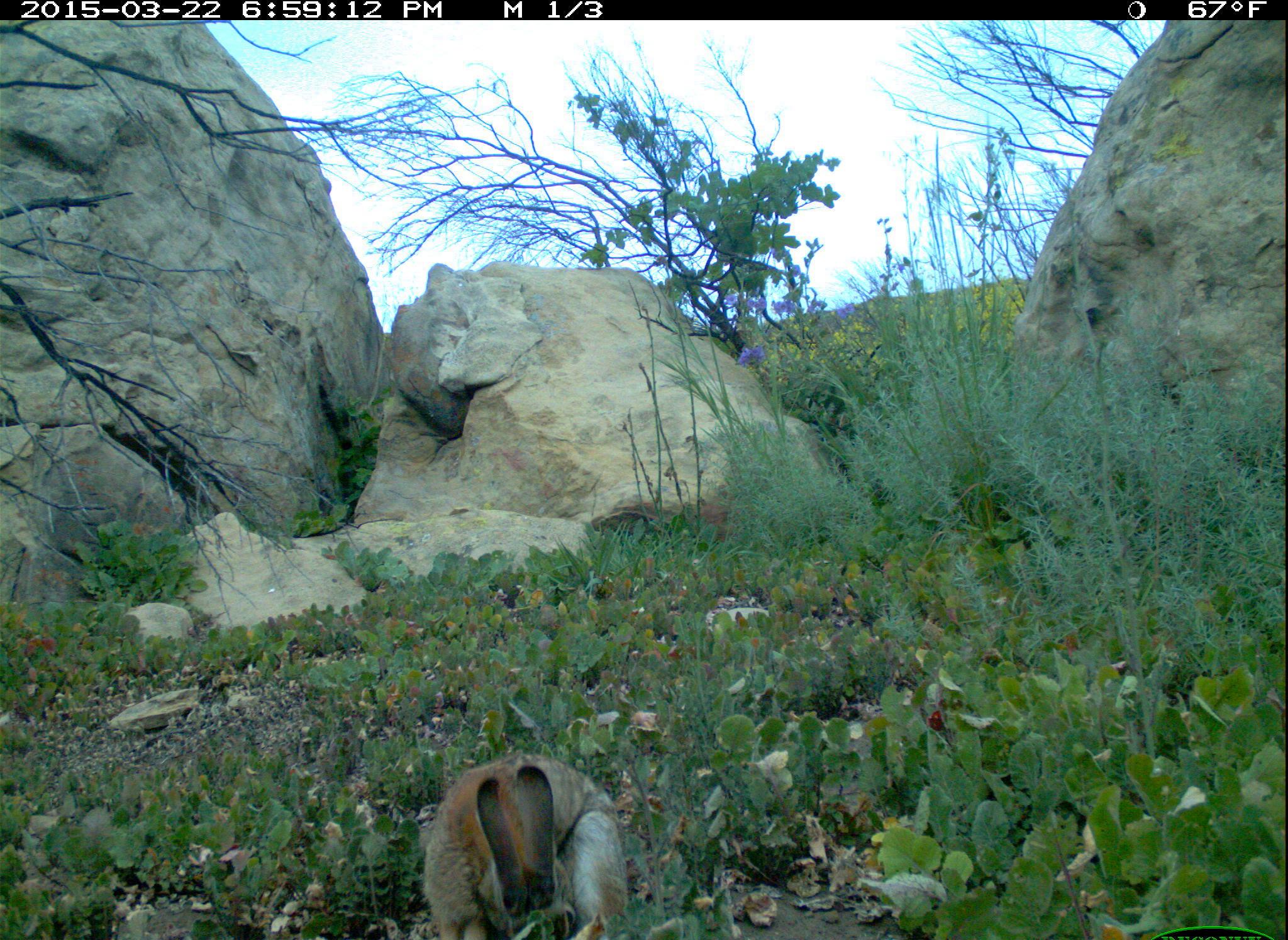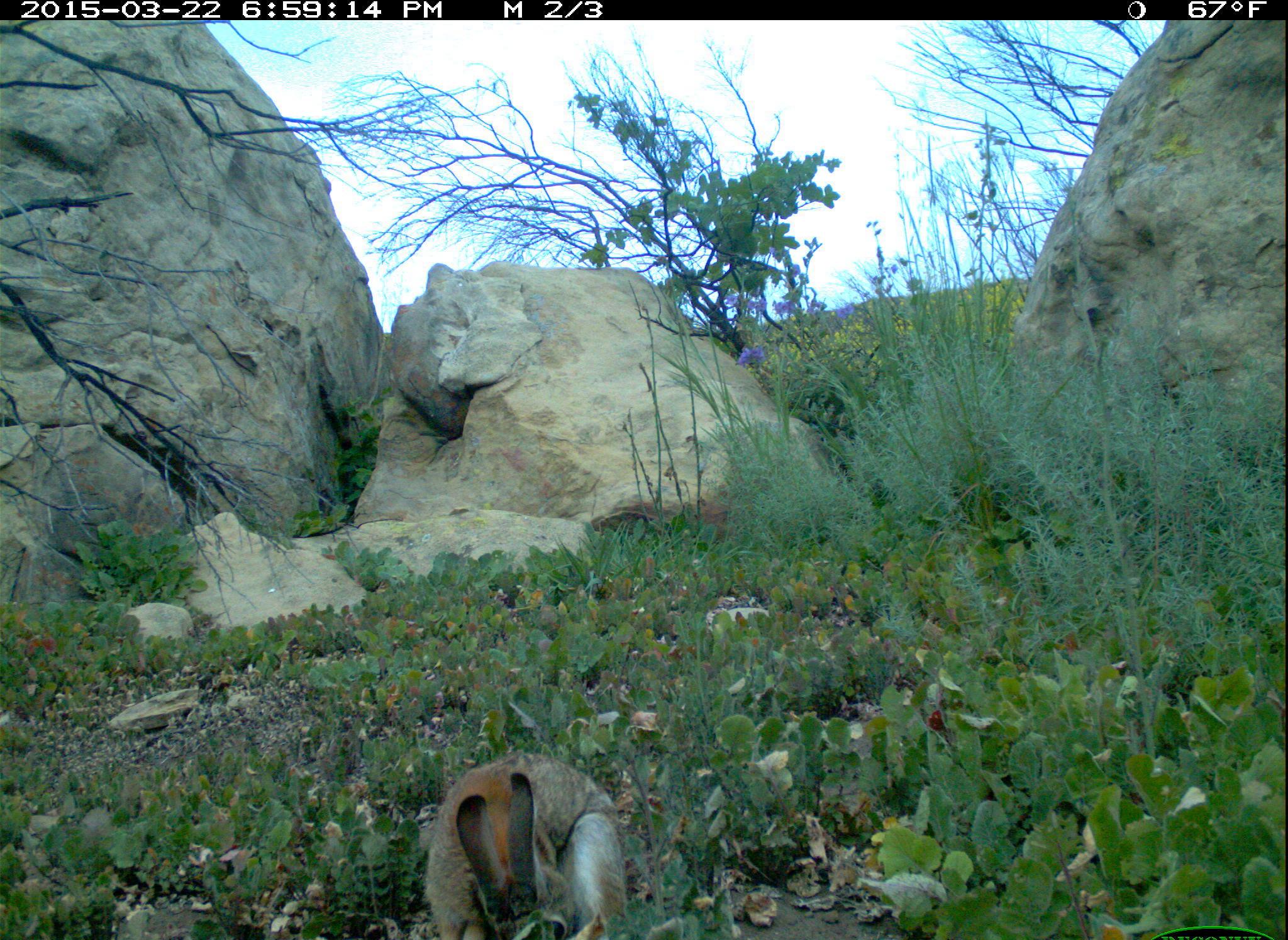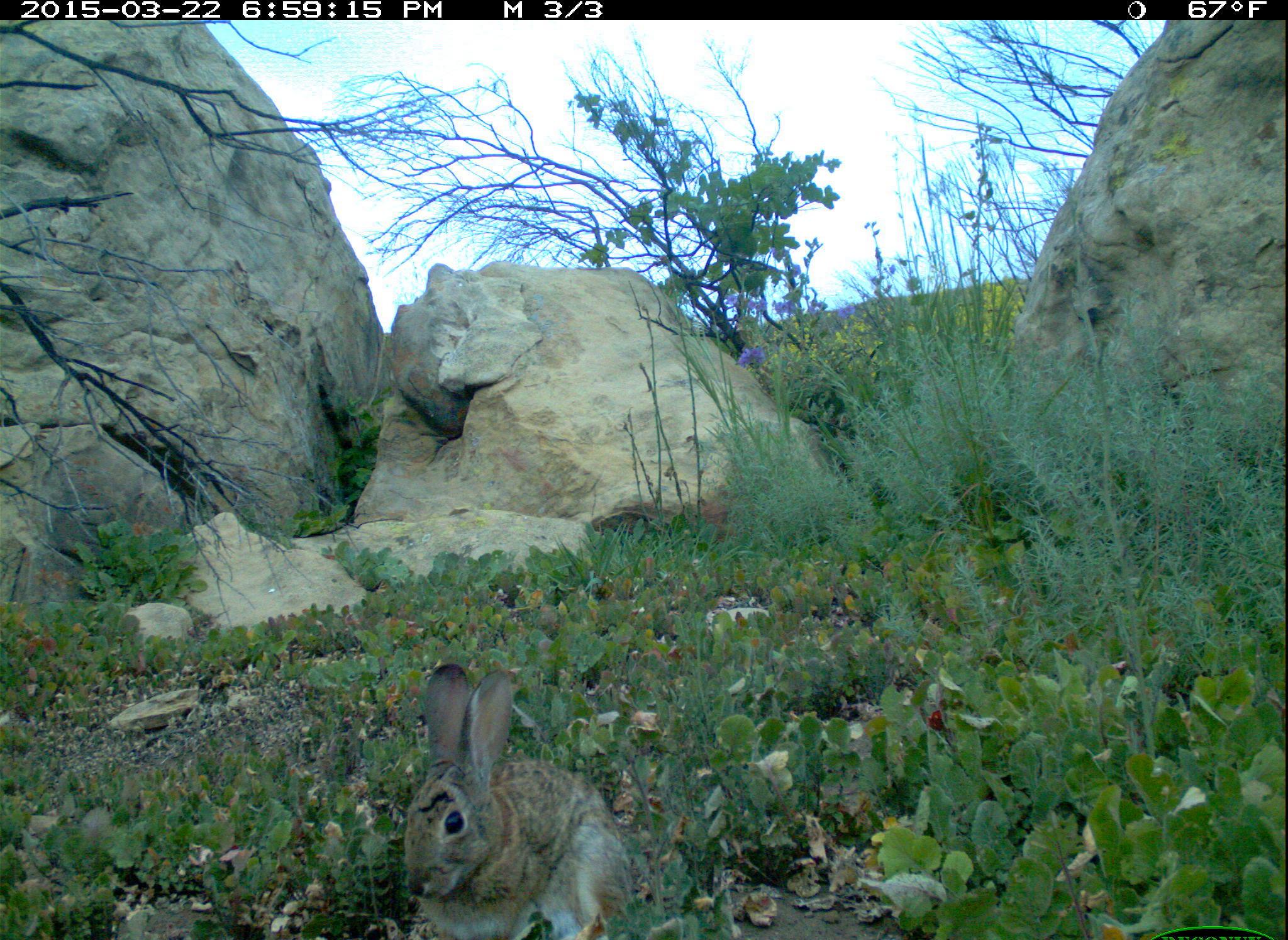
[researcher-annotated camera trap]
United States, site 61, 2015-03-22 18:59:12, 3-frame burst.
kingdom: Animalia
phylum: Chordata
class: Mammalia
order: Lagomorpha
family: Leporidae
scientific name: Leporidae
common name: rabbits and hares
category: rabbit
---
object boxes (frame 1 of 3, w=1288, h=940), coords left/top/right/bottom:
rabbit: 402/734/655/936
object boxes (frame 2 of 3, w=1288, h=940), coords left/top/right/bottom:
rabbit: 409/746/639/940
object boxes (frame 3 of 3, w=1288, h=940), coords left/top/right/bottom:
rabbit: 382/652/638/940